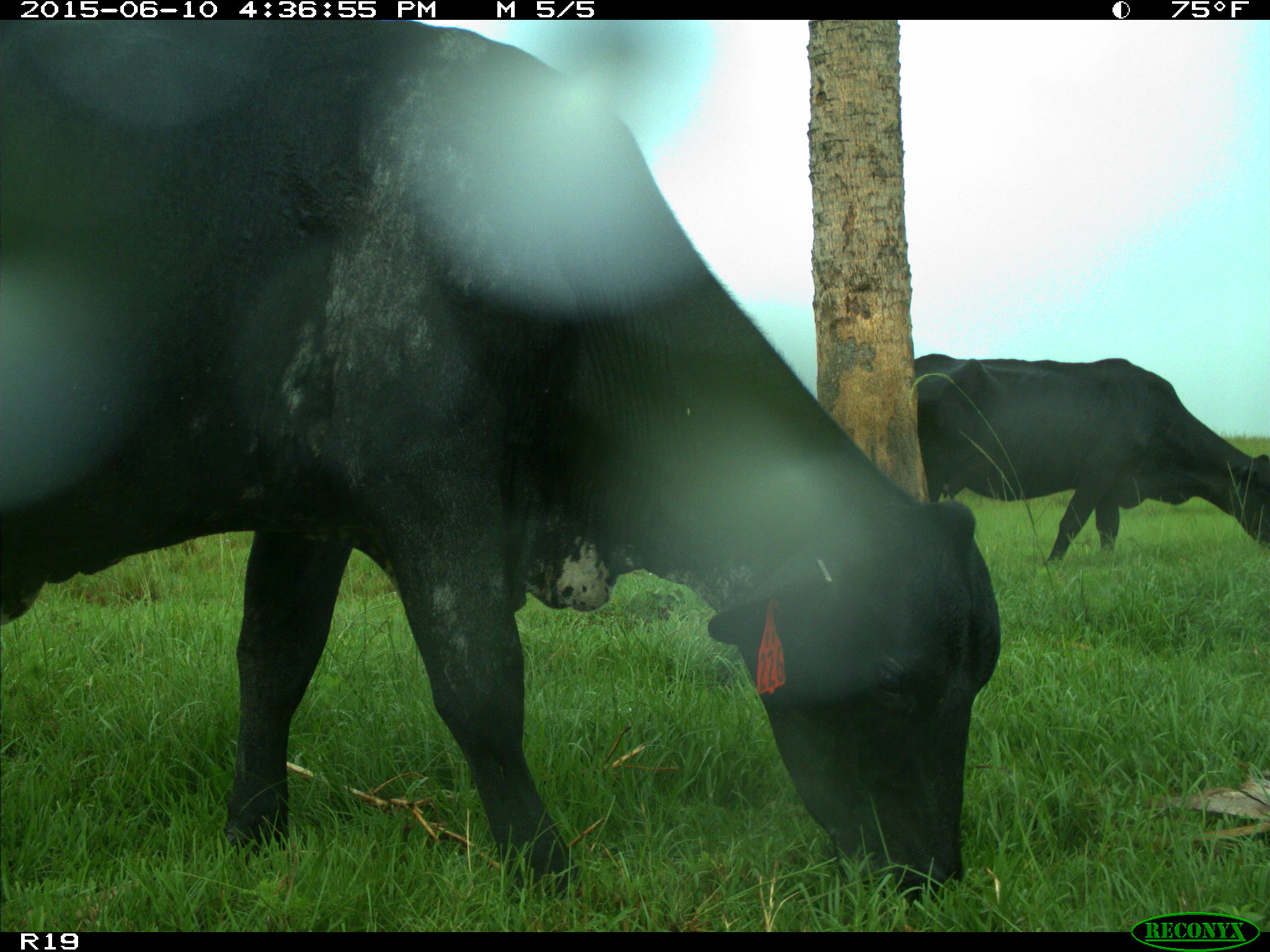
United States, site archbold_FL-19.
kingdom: Animalia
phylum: Chordata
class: Mammalia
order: Artiodactyla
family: Bovidae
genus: Bos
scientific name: Bos taurus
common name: domestic cow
Bos taurus (domestic cow).